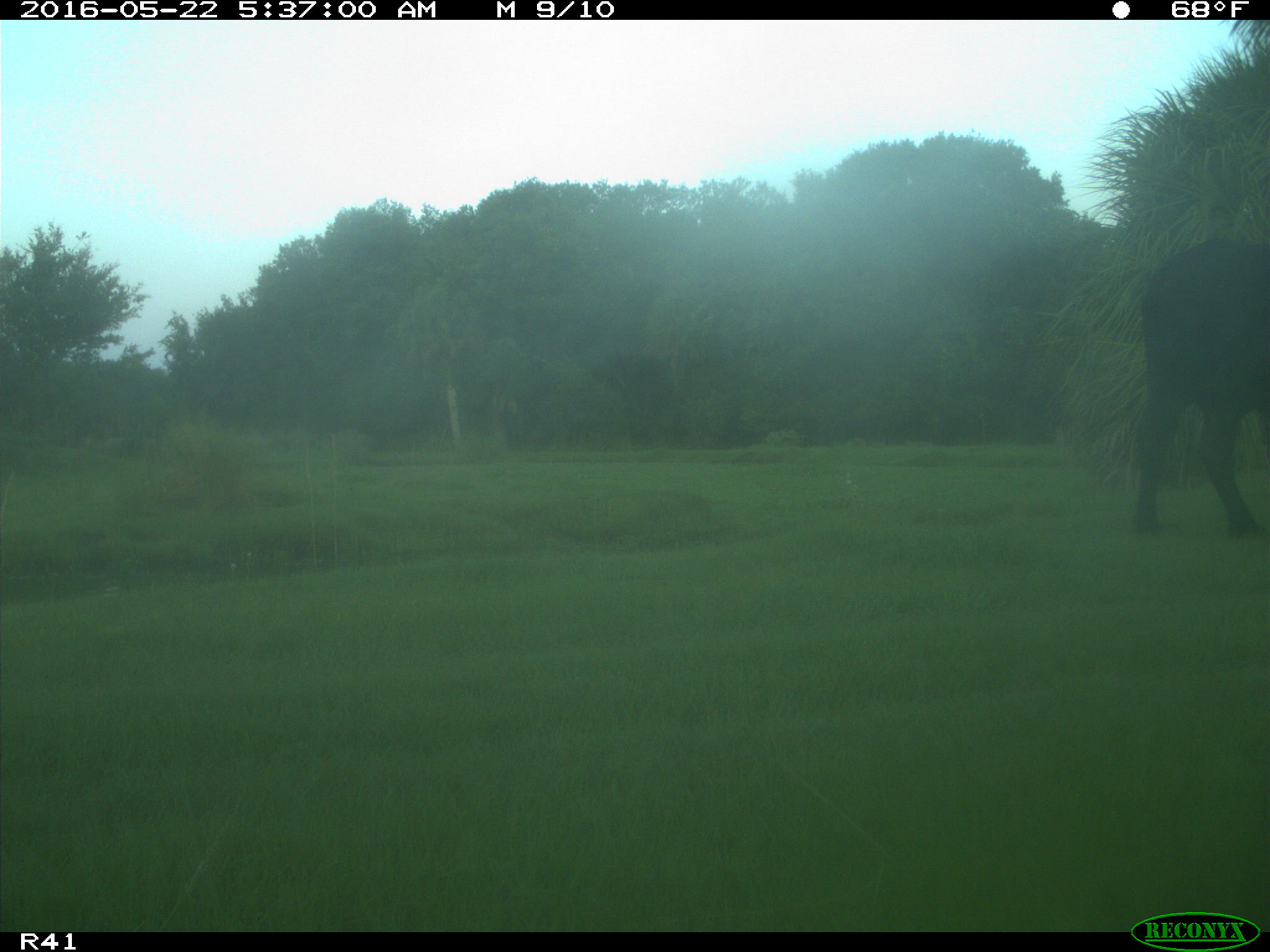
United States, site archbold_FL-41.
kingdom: Animalia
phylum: Chordata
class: Mammalia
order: Artiodactyla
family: Bovidae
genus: Bos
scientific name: Bos taurus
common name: domestic cow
Bos taurus (domestic cow).